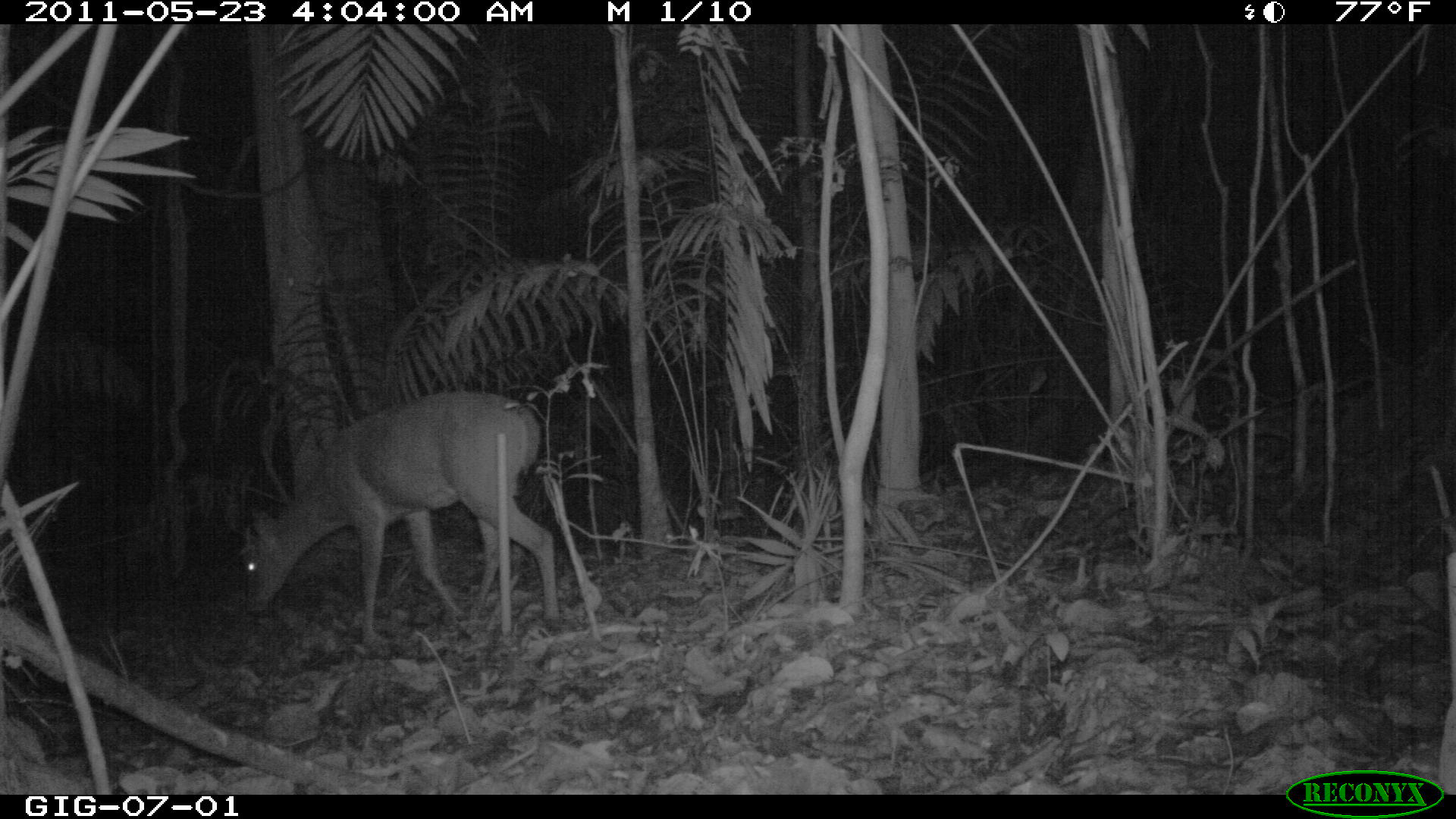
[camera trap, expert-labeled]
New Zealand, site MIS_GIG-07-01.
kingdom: Animalia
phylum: Chordata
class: Mammalia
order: Artiodactyla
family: Cervidae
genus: Odocoileus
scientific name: Odocoileus virginianus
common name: white-tailed deer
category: white tailed deer